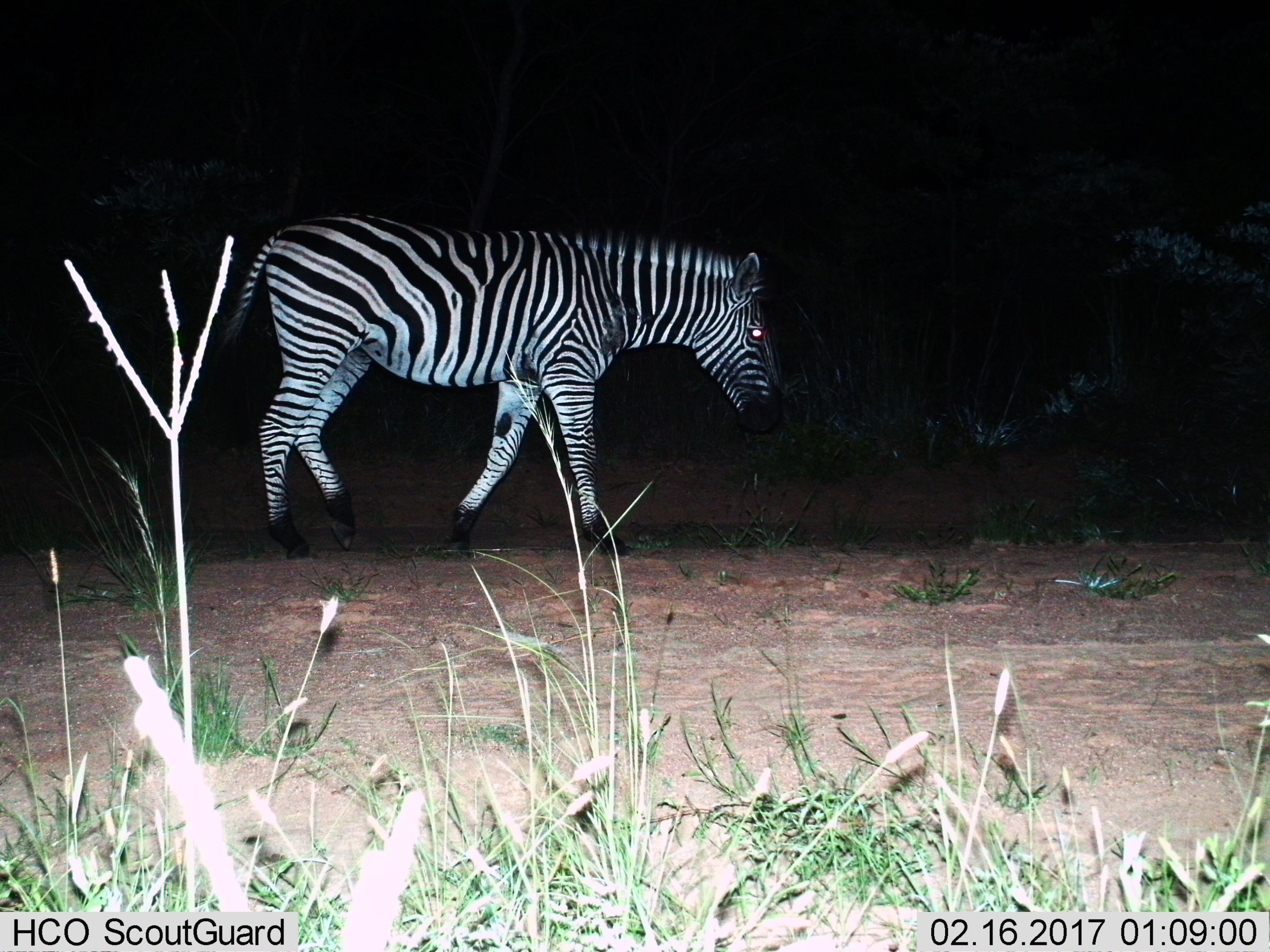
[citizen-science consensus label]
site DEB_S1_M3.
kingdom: Animalia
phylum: Chordata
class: Mammalia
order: Perissodactyla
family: Equidae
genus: Equus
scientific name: Equus quagga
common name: plains zebra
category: zebraplains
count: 1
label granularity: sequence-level